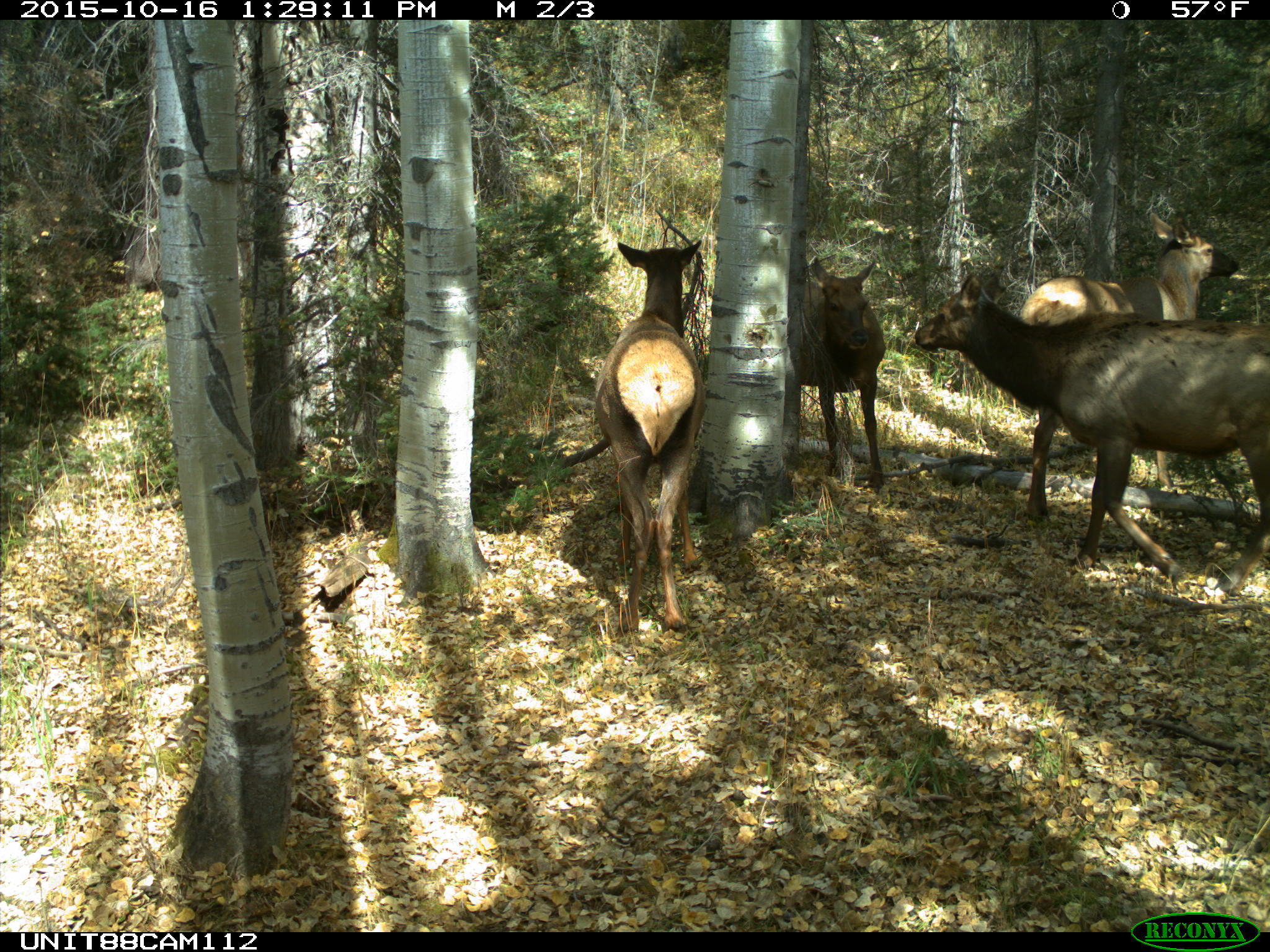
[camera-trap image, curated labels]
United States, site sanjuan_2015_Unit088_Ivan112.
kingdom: Animalia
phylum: Chordata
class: Mammalia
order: Artiodactyla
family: Cervidae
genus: Cervus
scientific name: Cervus elaphus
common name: red deer